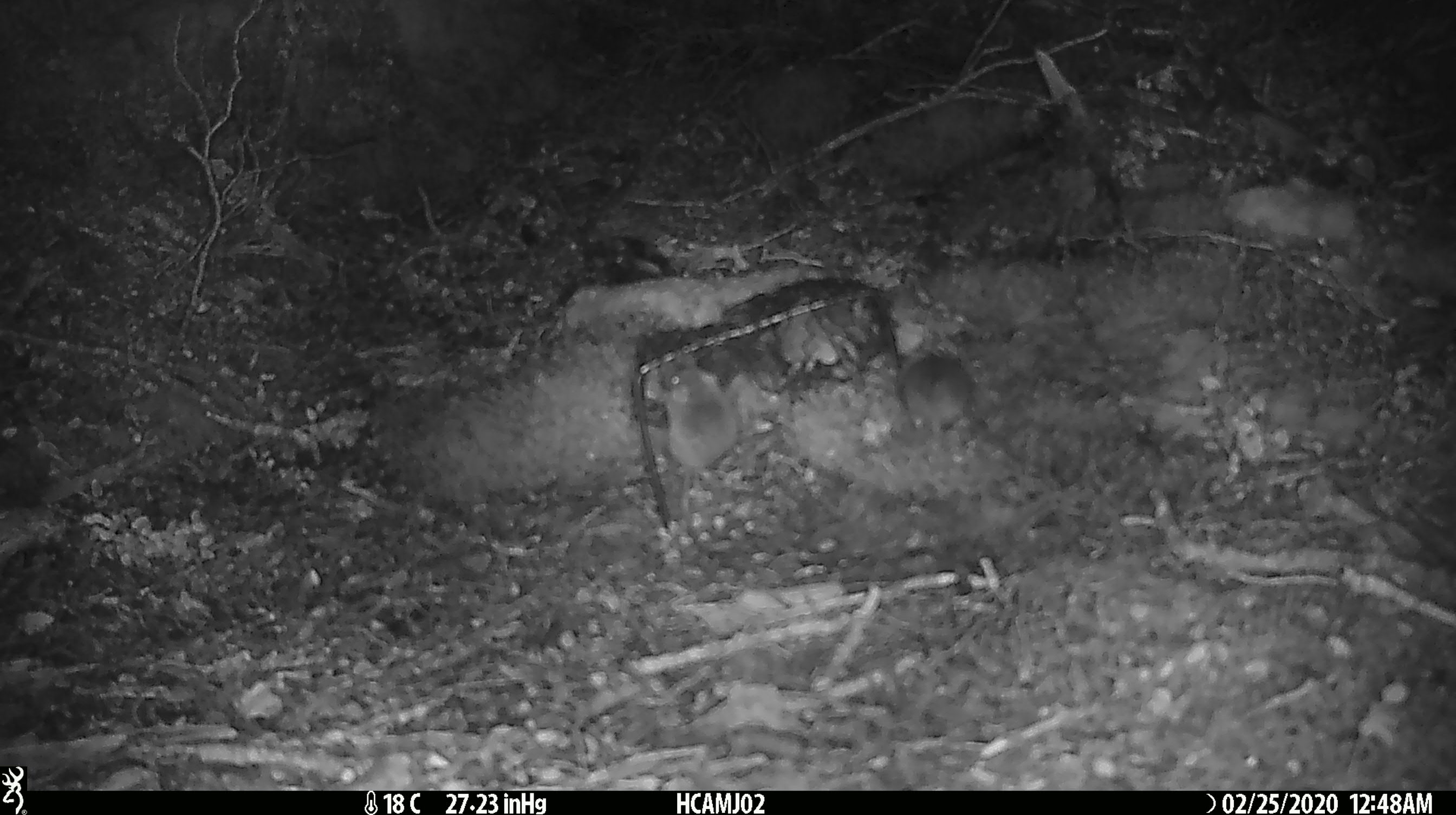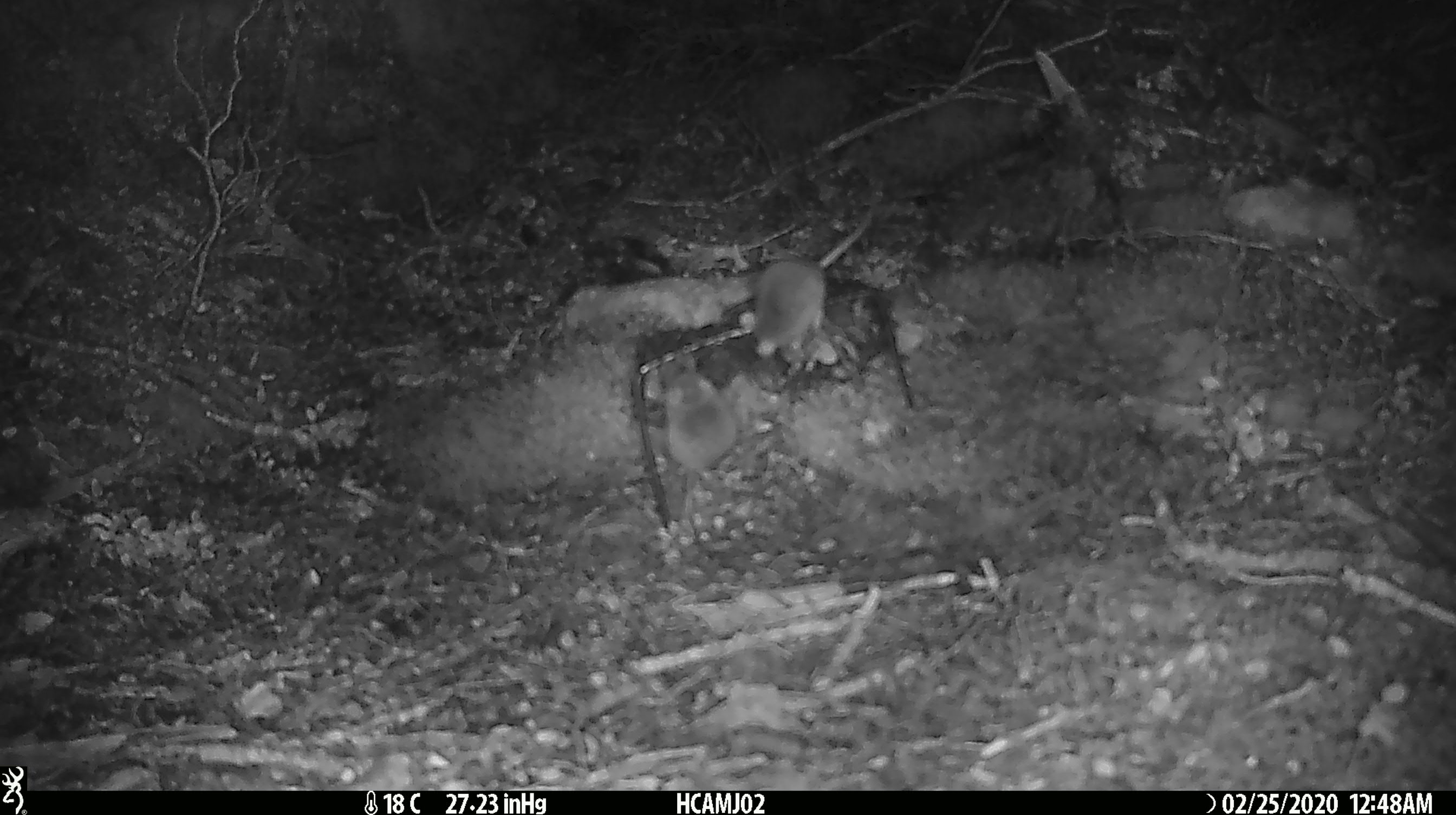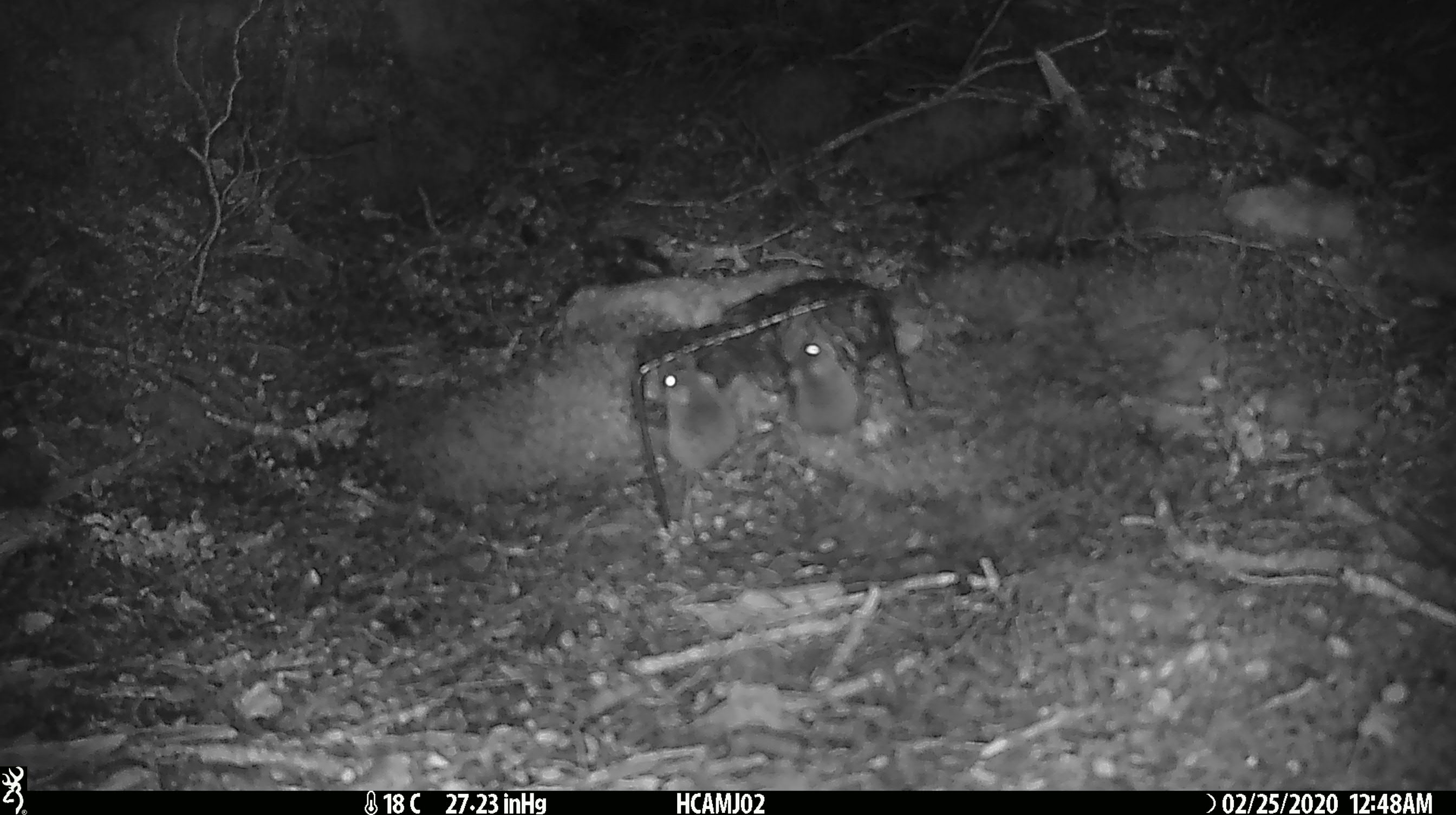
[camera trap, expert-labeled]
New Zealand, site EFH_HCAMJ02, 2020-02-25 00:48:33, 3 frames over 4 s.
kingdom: Animalia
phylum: Chordata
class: Mammalia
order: Rodentia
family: Muridae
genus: Mus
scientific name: Mus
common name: mouse